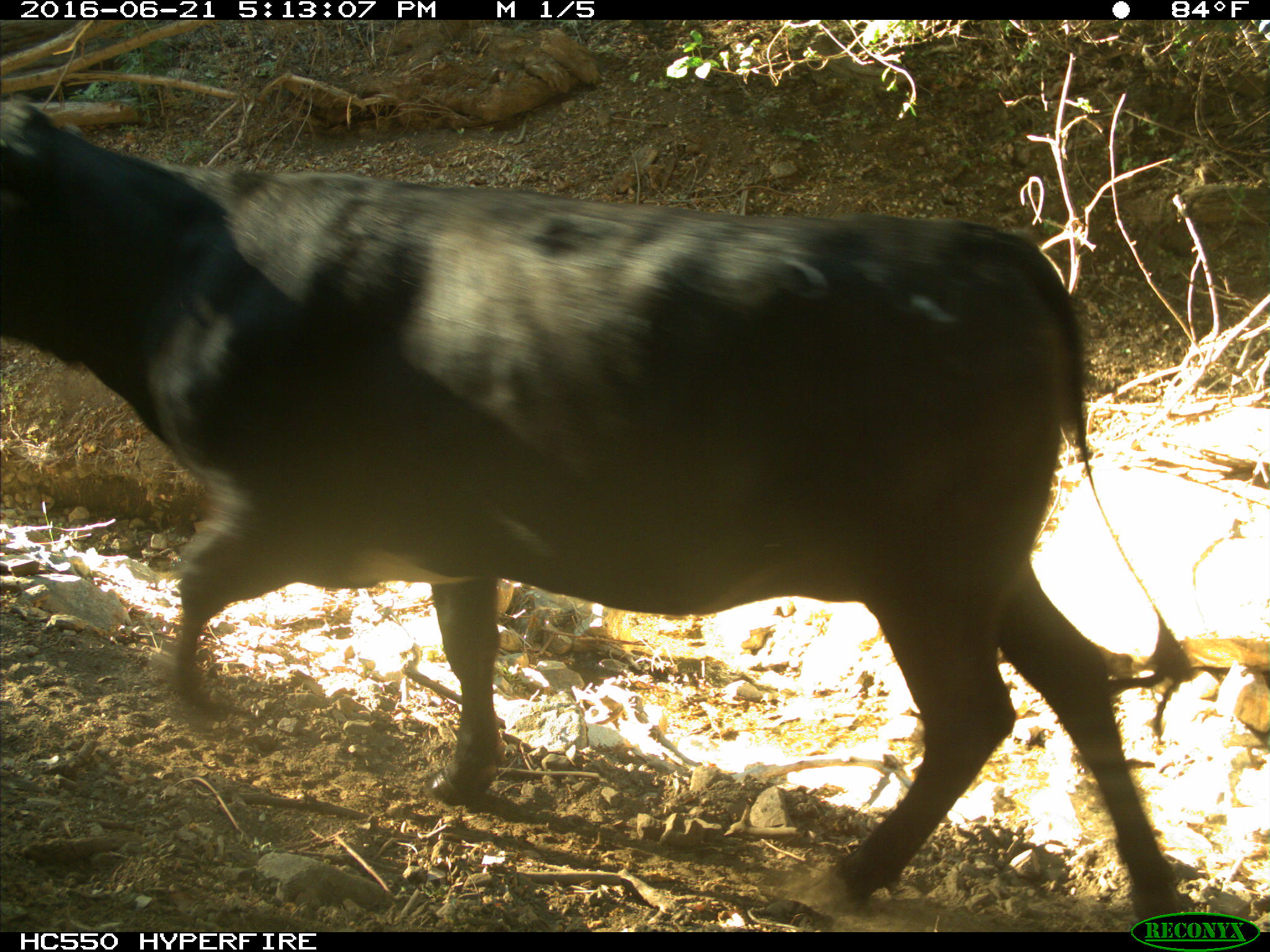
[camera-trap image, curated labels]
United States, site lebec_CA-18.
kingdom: Animalia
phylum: Chordata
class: Mammalia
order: Artiodactyla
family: Bovidae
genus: Bos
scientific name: Bos taurus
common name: domestic cow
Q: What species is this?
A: Bos taurus (domestic cow).